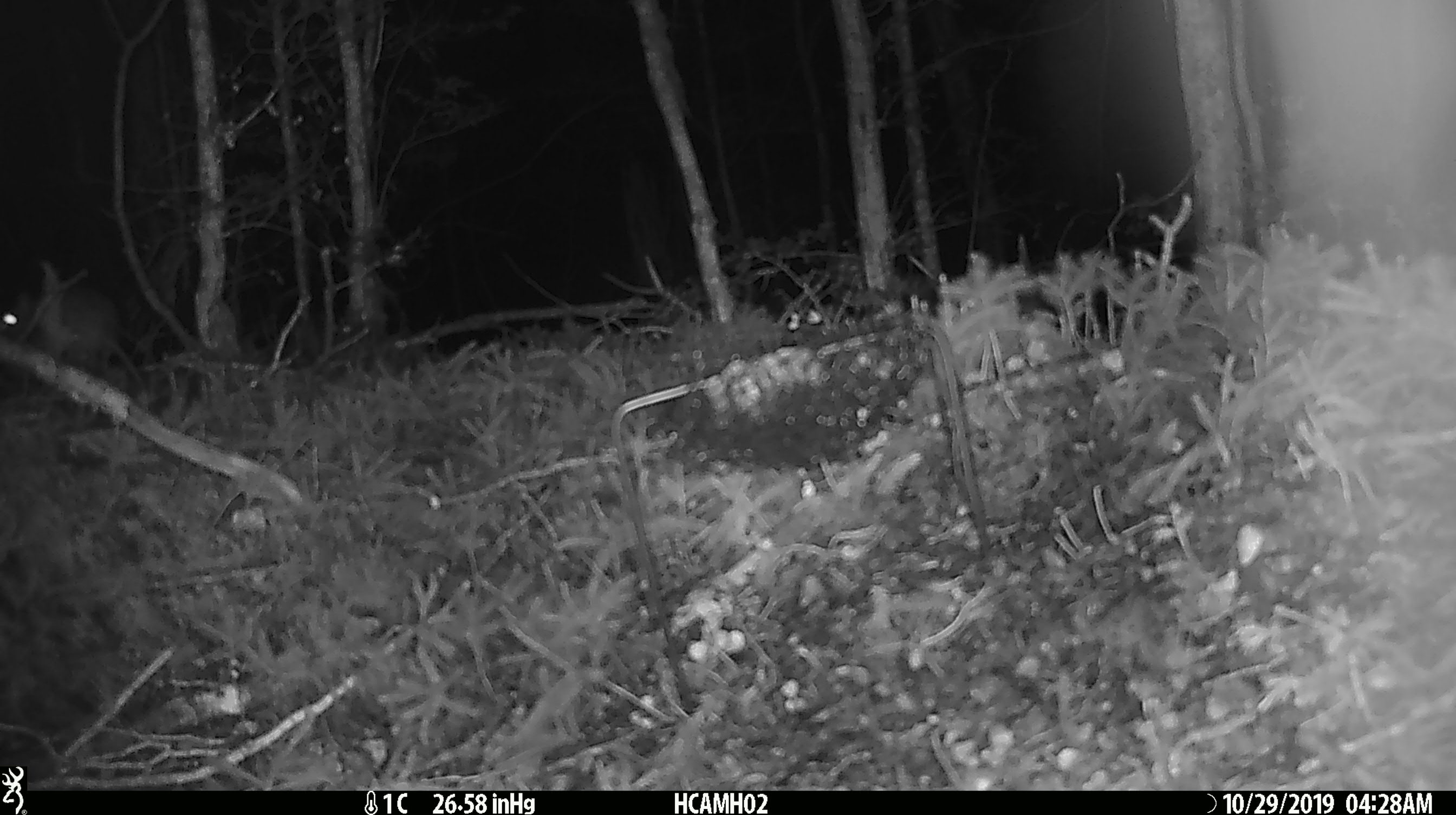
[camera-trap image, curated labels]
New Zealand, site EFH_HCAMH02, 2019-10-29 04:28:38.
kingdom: Animalia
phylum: Chordata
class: Mammalia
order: Rodentia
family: Muridae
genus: Mus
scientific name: Mus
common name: mouse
Mouse (Mus).